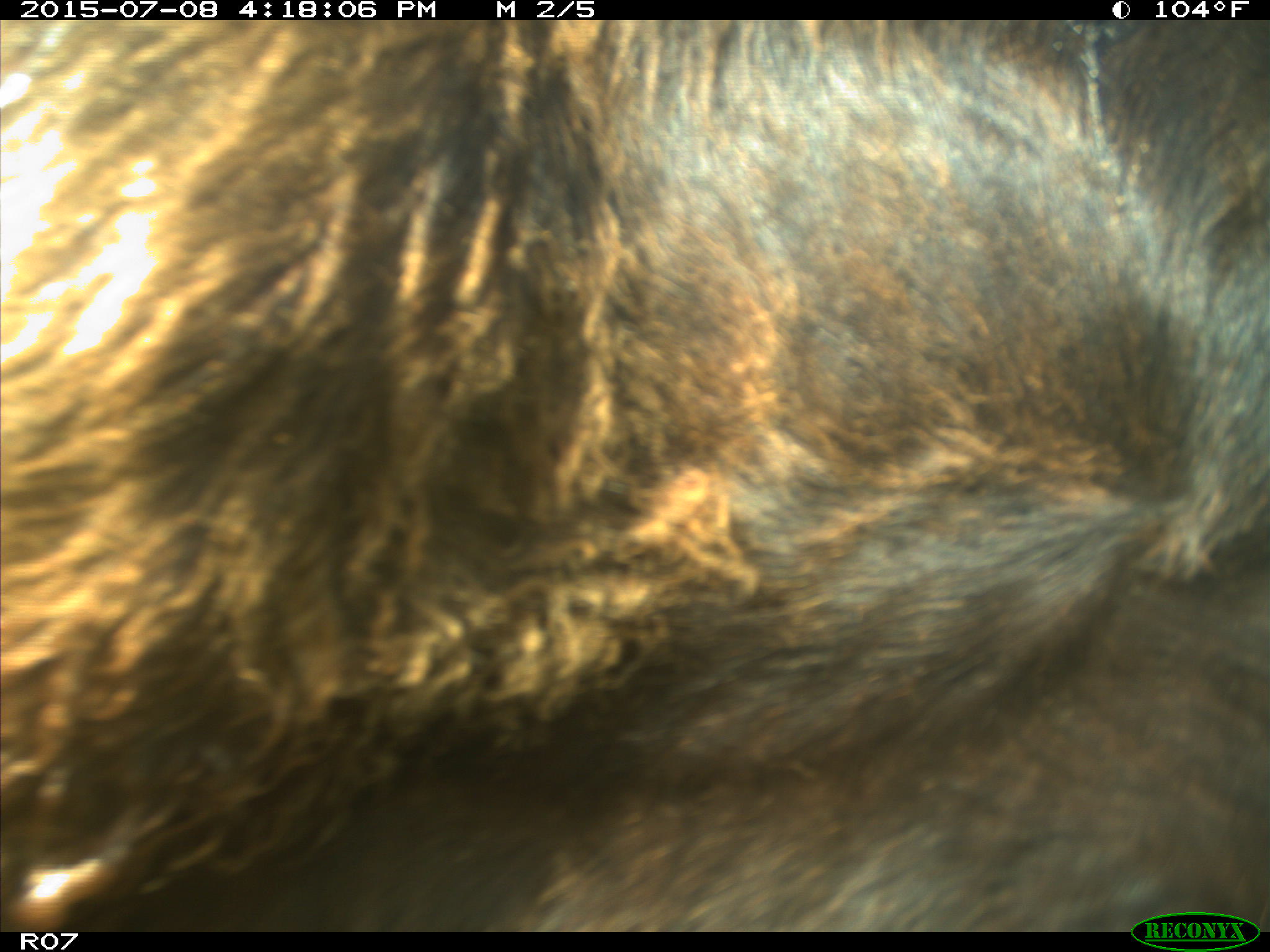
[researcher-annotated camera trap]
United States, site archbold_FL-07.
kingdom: Animalia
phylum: Chordata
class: Mammalia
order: Artiodactyla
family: Bovidae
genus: Bos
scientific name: Bos taurus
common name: domestic cow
Bos taurus (domestic cow).